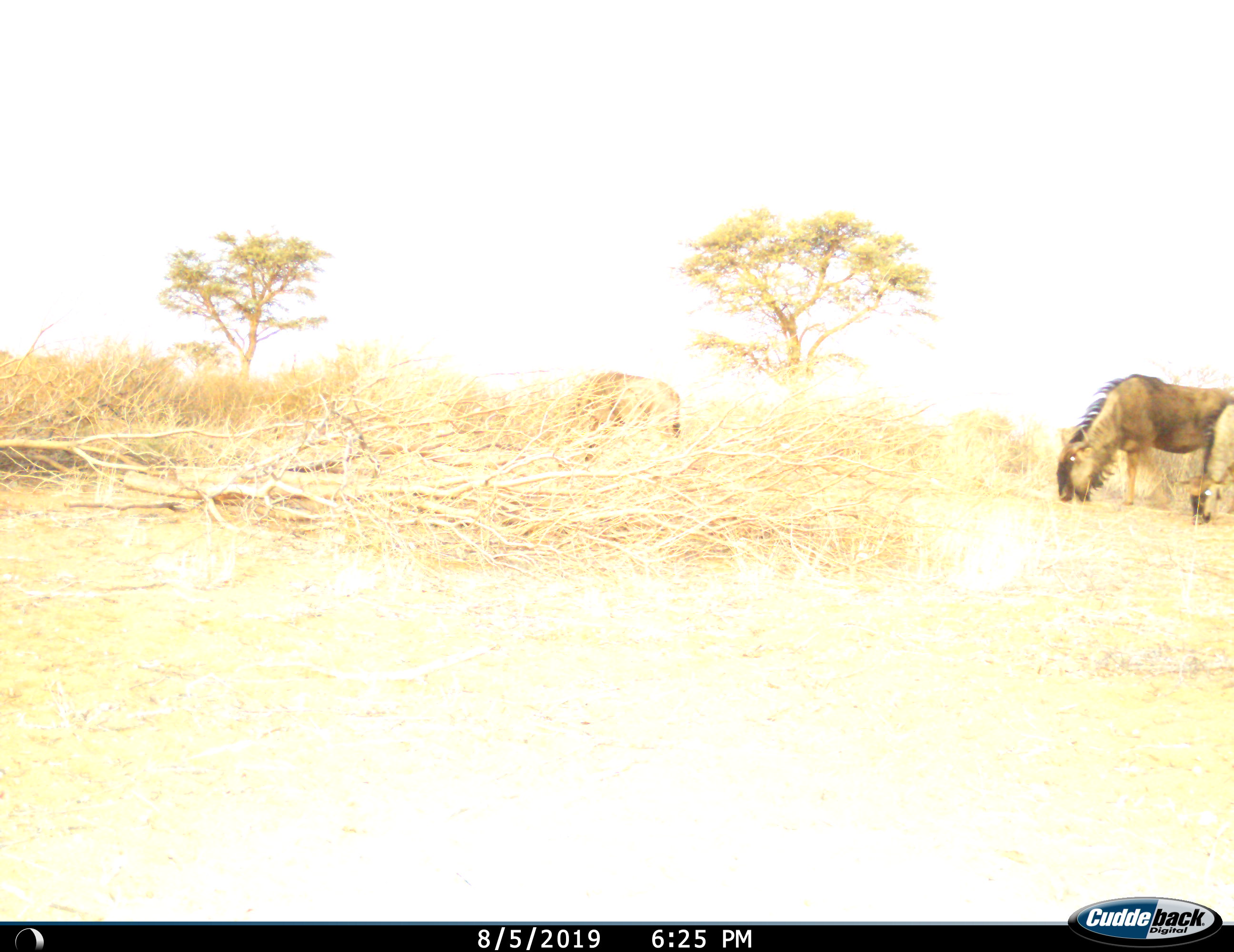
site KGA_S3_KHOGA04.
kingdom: Animalia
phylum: Chordata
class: Mammalia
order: Artiodactyla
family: Bovidae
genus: Connochaetes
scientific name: Connochaetes taurinus taurinus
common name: blue wildebeest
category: wildebeestblue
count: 2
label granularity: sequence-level